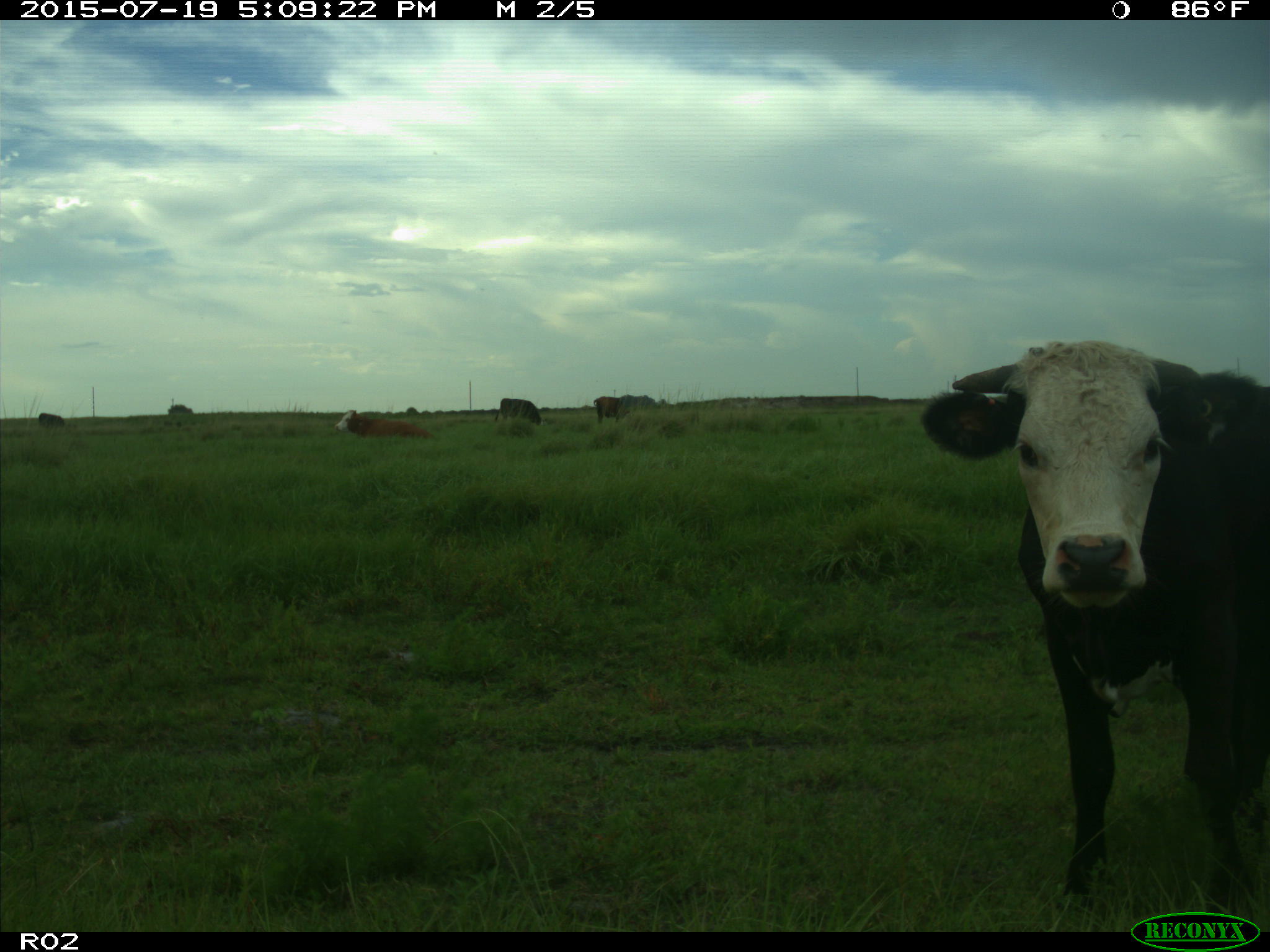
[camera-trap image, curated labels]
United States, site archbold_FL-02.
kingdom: Animalia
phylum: Chordata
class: Mammalia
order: Artiodactyla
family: Bovidae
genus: Bos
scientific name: Bos taurus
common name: domestic cow